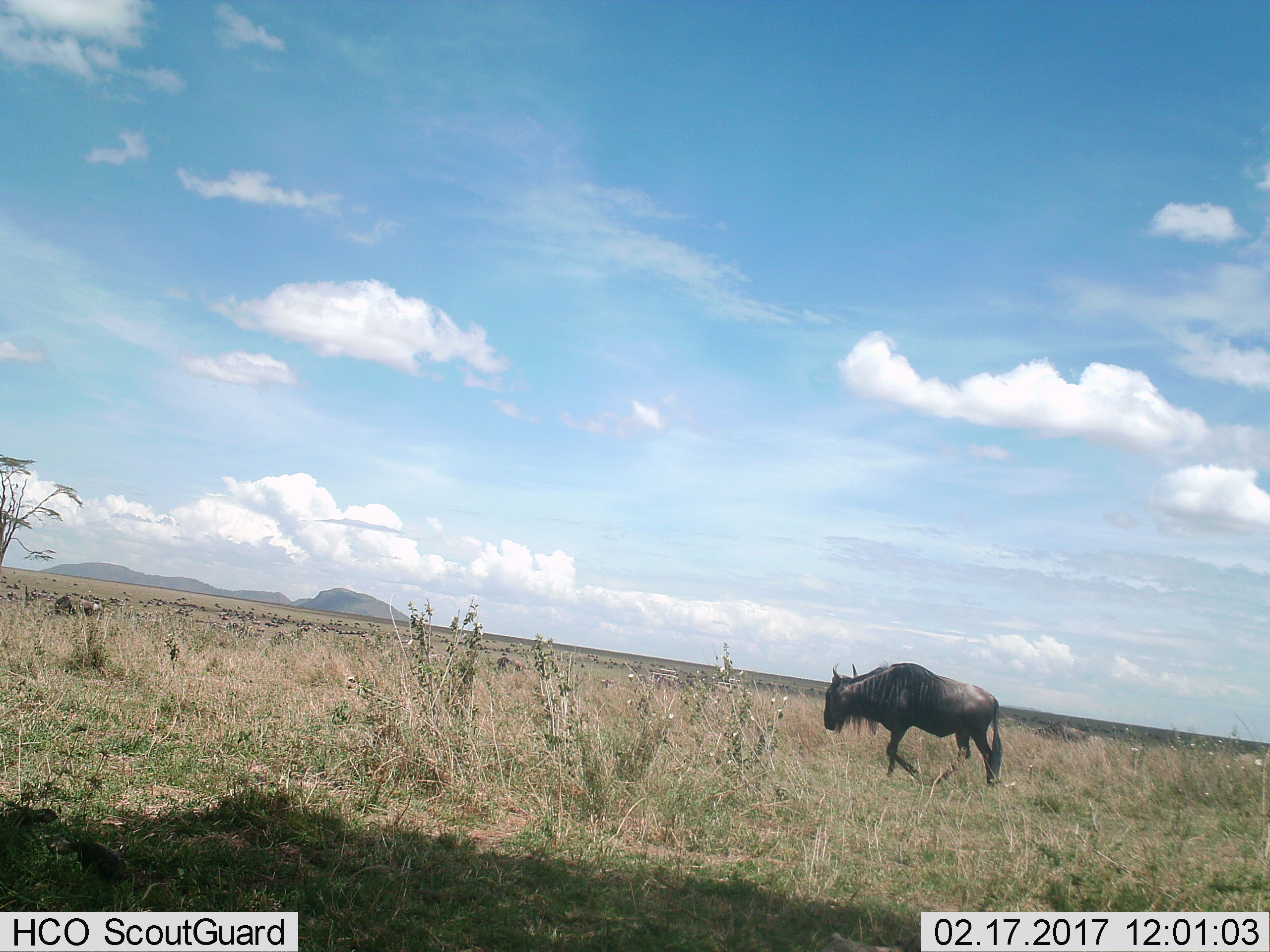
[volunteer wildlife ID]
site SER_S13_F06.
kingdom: Animalia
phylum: Chordata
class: Mammalia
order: Artiodactyla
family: Bovidae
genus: Connochaetes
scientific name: Connochaetes taurinus taurinus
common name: blue wildebeest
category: wildebeestblue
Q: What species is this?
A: Wildebeestblue (blue wildebeest) (Connochaetes taurinus taurinus).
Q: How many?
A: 1.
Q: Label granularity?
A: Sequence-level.